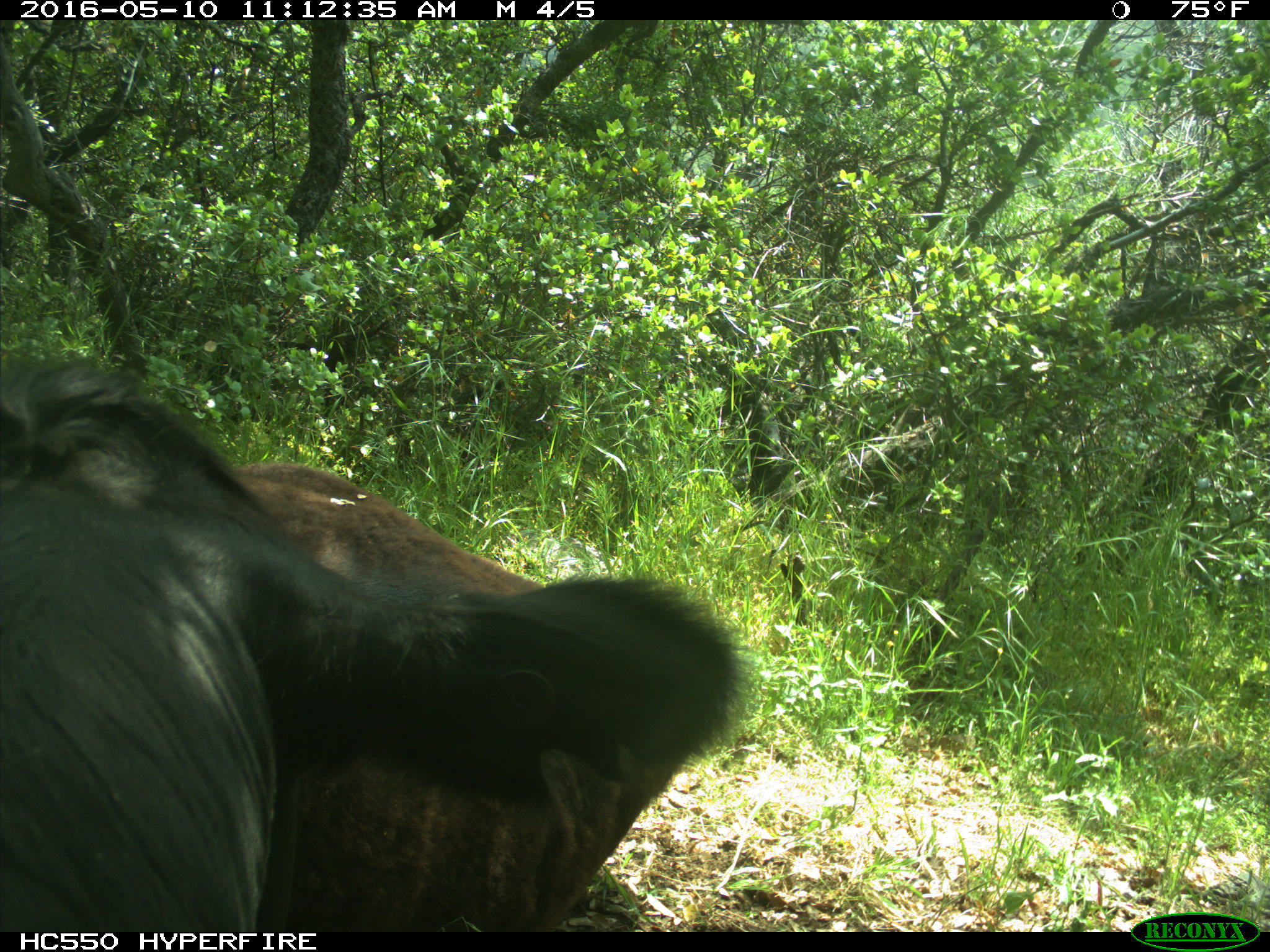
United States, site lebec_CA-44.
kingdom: Animalia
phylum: Chordata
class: Mammalia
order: Artiodactyla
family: Bovidae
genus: Bos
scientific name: Bos taurus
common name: domestic cow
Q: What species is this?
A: Bos taurus (domestic cow).